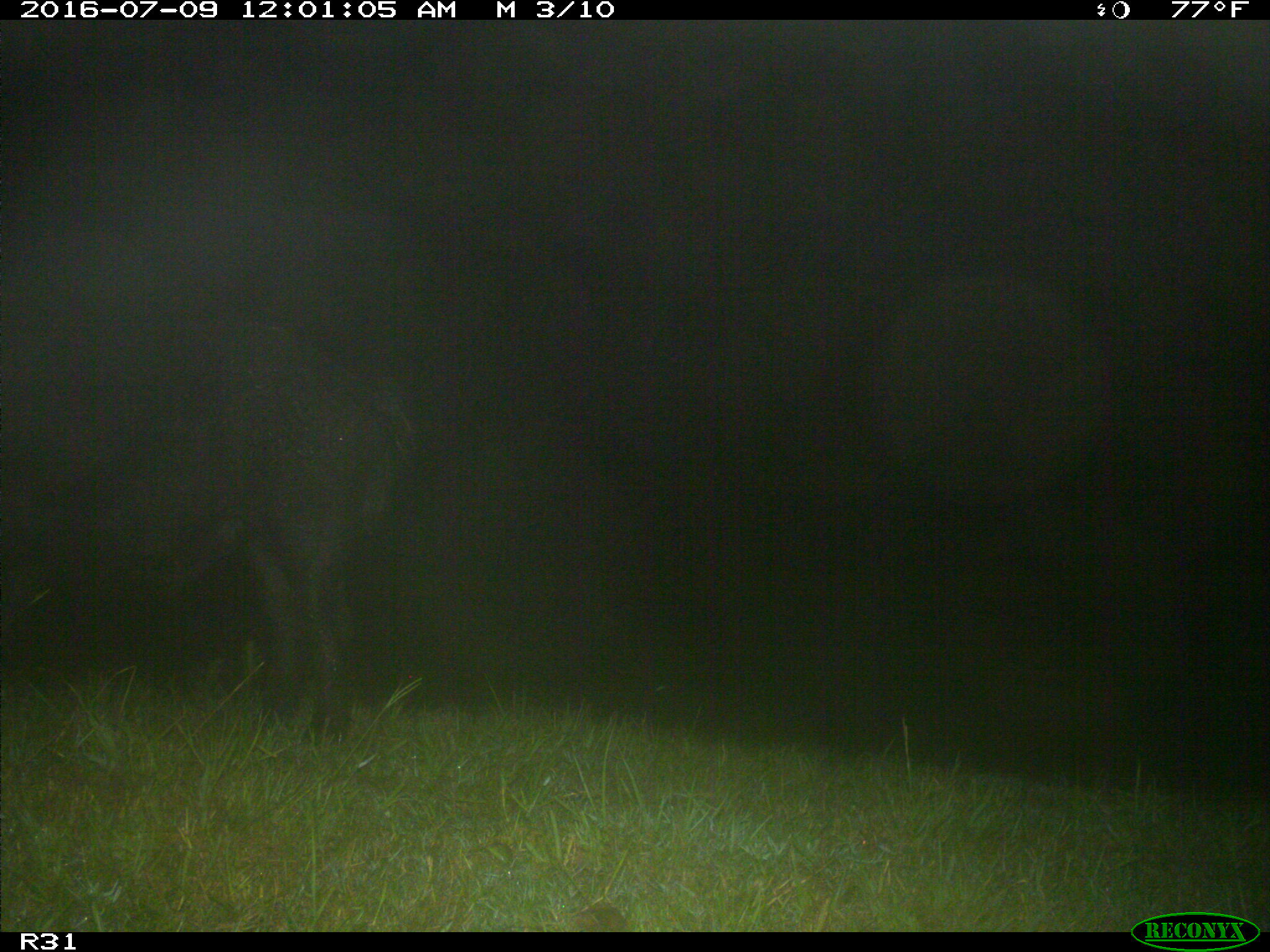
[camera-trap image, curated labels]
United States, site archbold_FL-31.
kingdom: Animalia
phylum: Chordata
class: Mammalia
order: Artiodactyla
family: Suidae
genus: Sus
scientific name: Sus scrofa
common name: wild boar